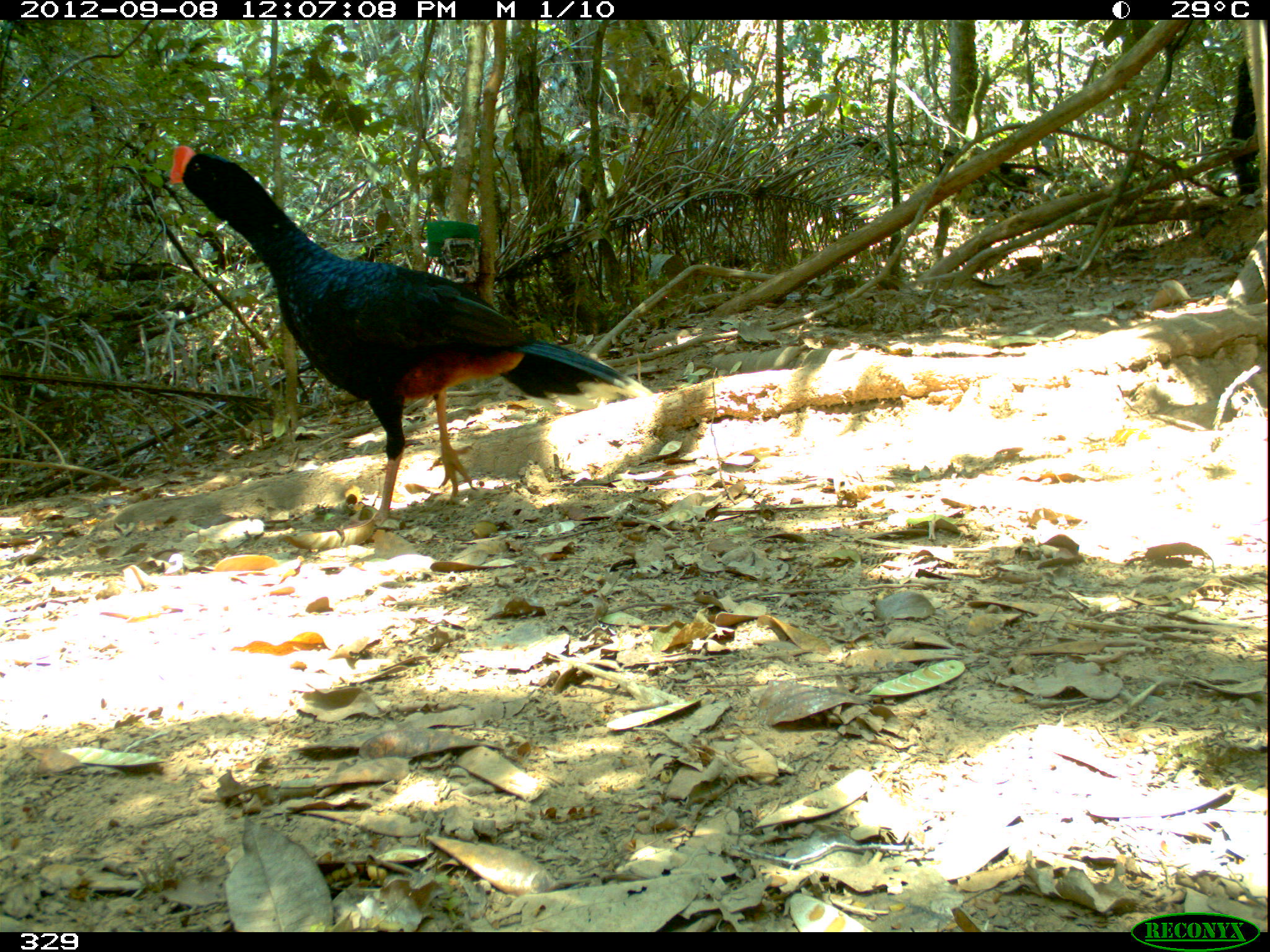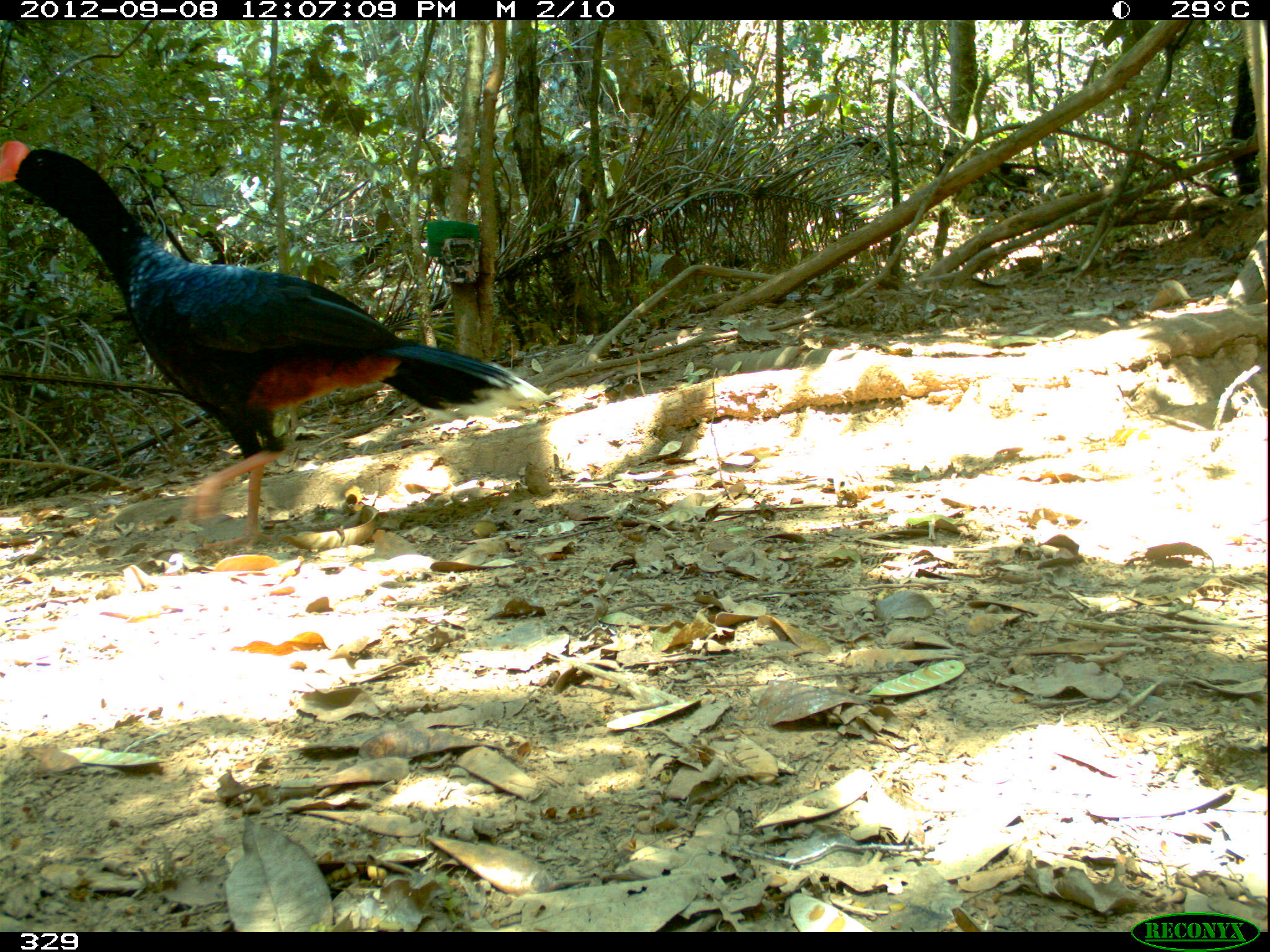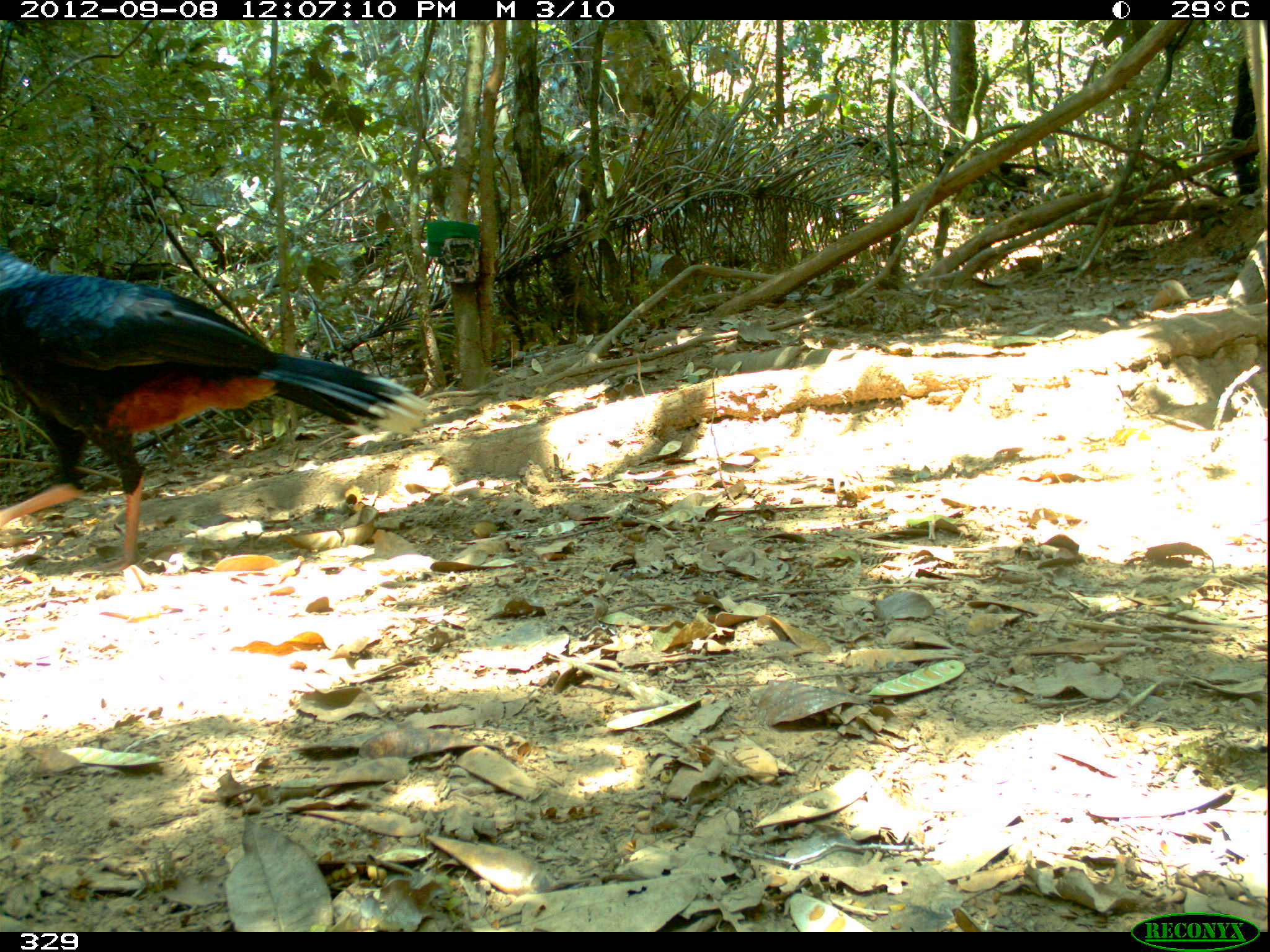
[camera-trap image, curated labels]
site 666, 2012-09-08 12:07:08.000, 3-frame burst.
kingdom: Animalia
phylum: Chordata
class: Aves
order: Galliformes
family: Cracidae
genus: Mitu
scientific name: Mitu tuberosum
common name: razor-billed curassow